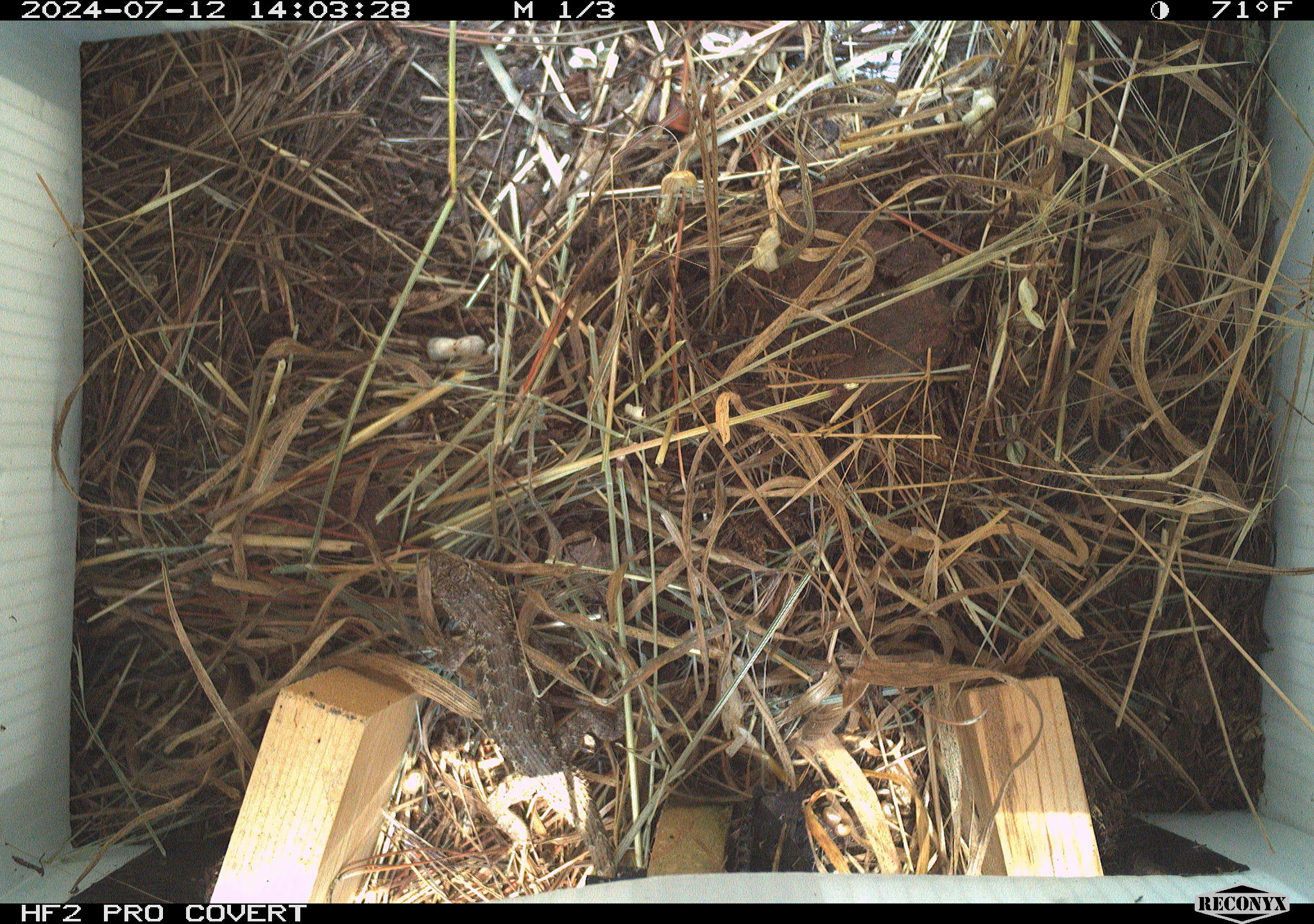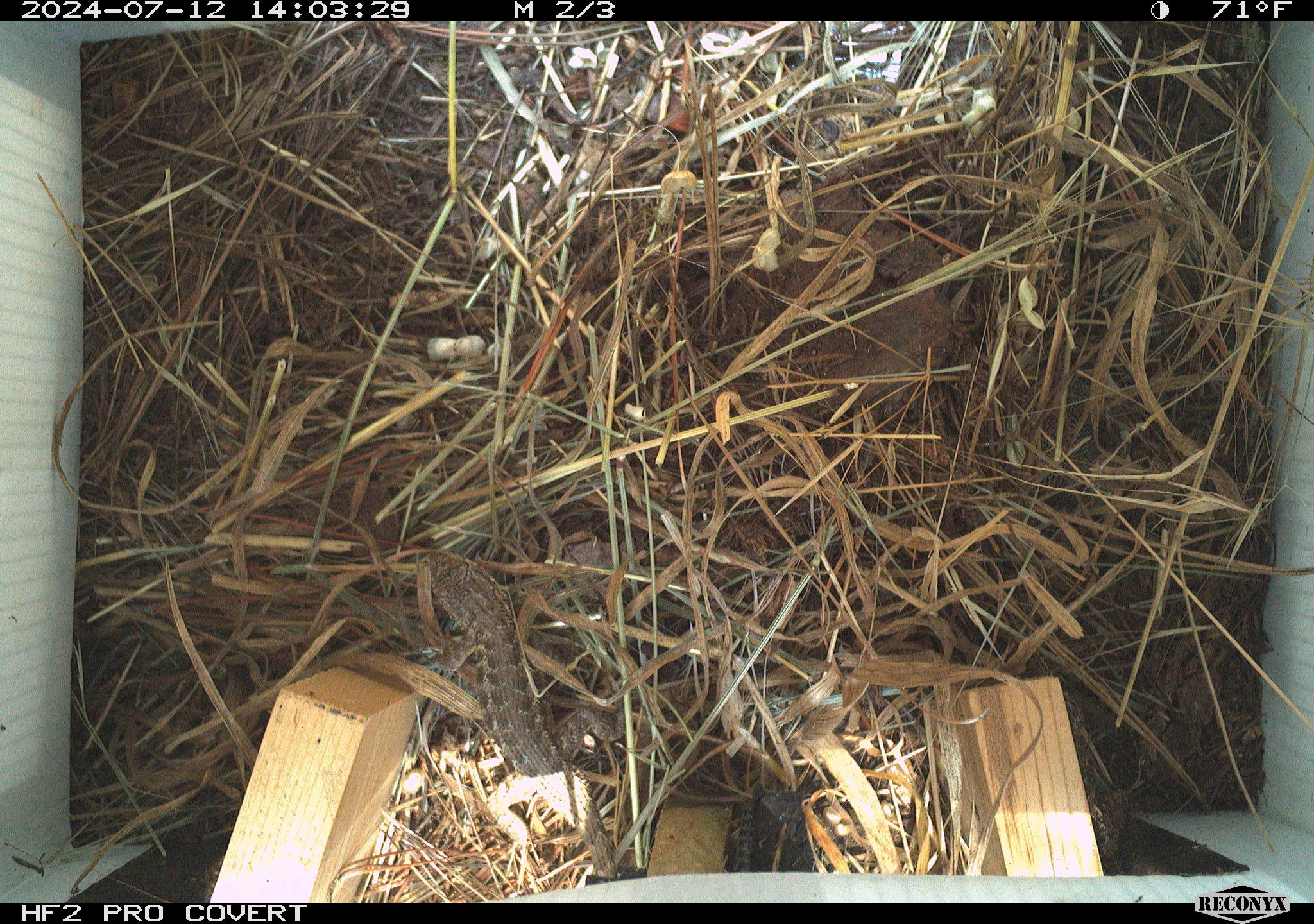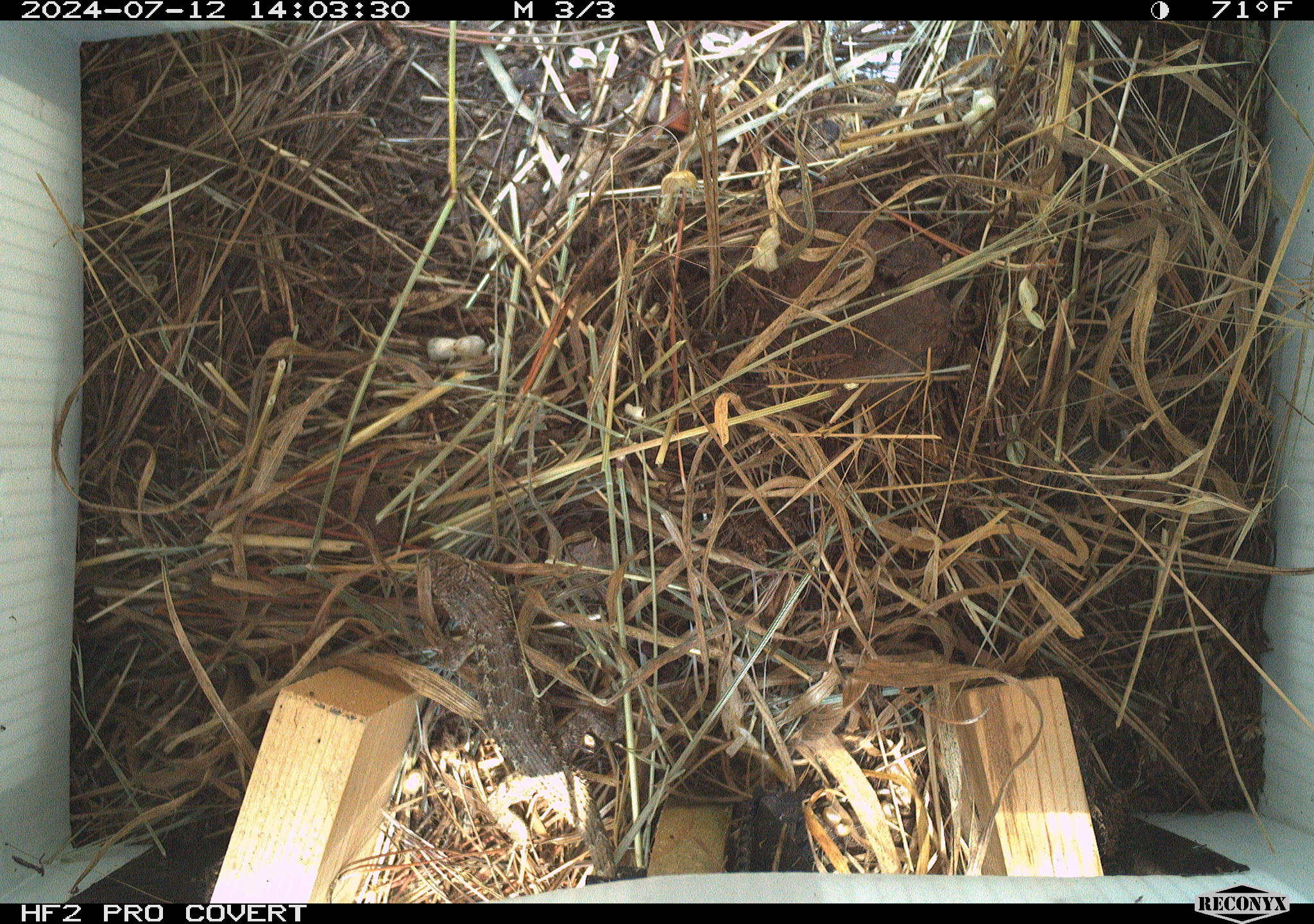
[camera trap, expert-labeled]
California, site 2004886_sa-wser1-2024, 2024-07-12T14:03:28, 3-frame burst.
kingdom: Animalia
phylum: Chordata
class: Reptilia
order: Squamata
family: Phrynosomatidae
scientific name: Phrynosomatidae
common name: phrynosomatid lizards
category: phrynosomatidae family